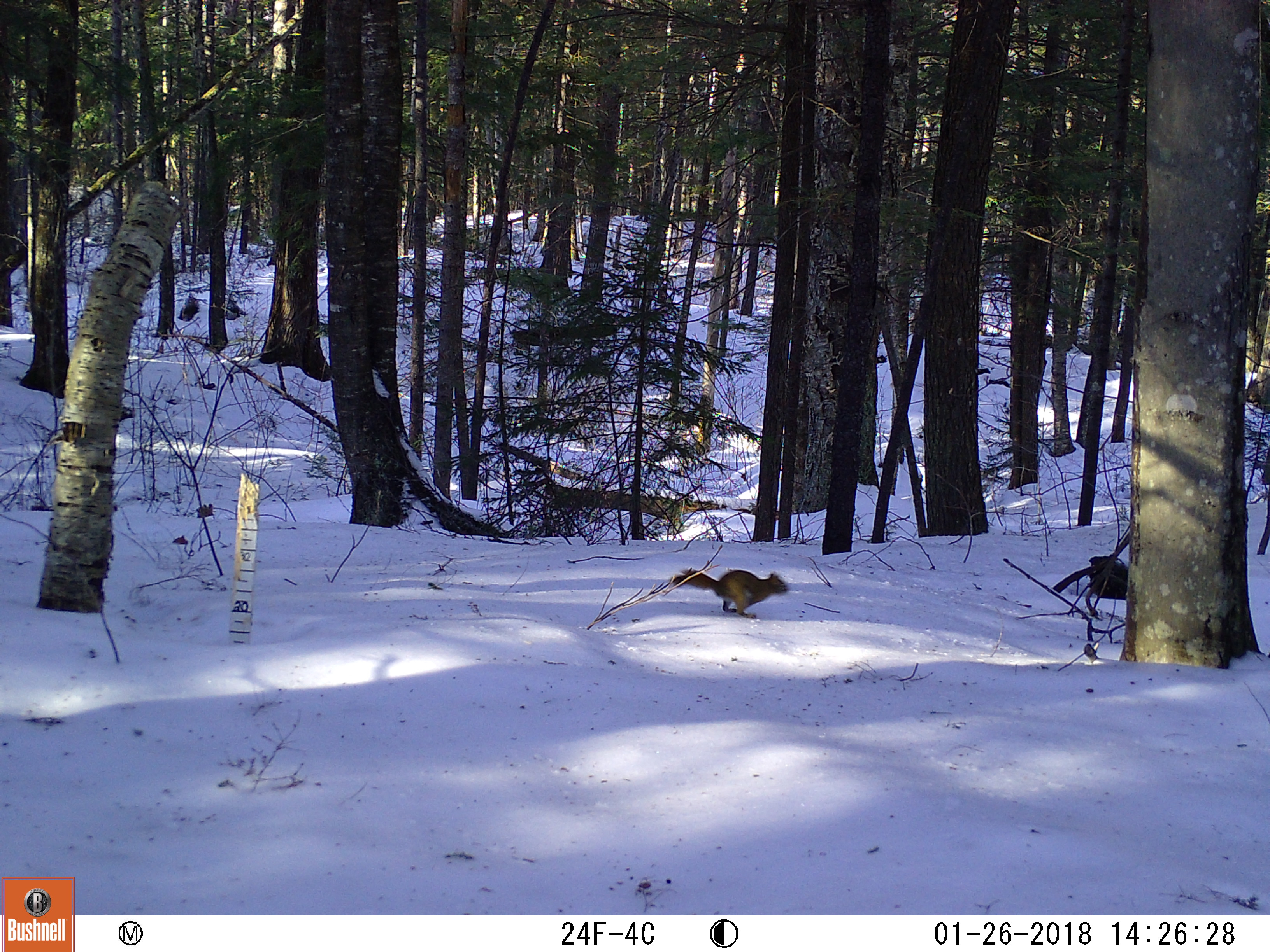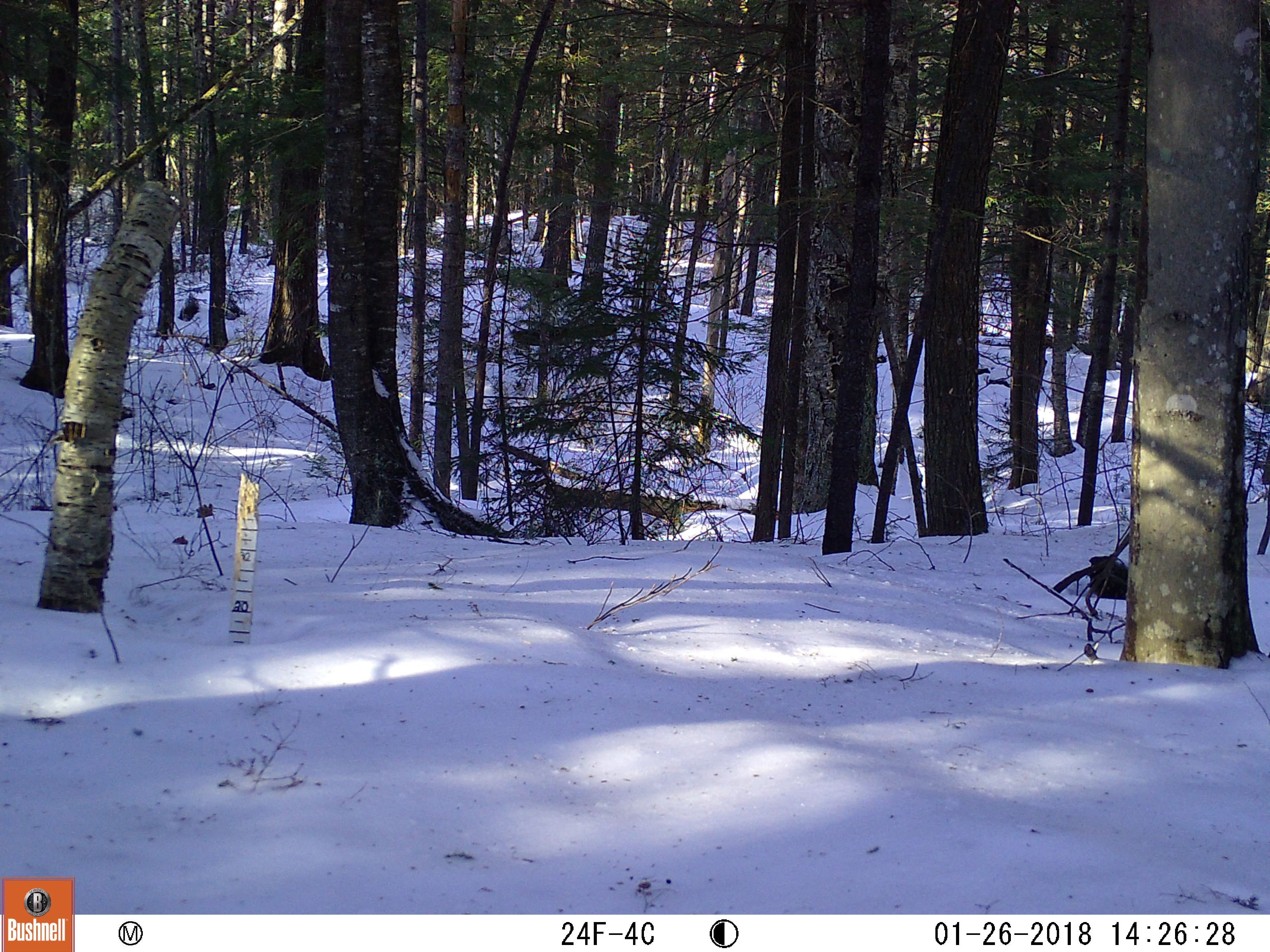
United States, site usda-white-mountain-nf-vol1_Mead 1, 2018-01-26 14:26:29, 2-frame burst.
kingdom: Animalia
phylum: Chordata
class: Mammalia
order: Rodentia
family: Sciuridae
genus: Tamiasciurus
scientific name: Tamiasciurus hudsonicus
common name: red squirrel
Red squirrel (Tamiasciurus hudsonicus).